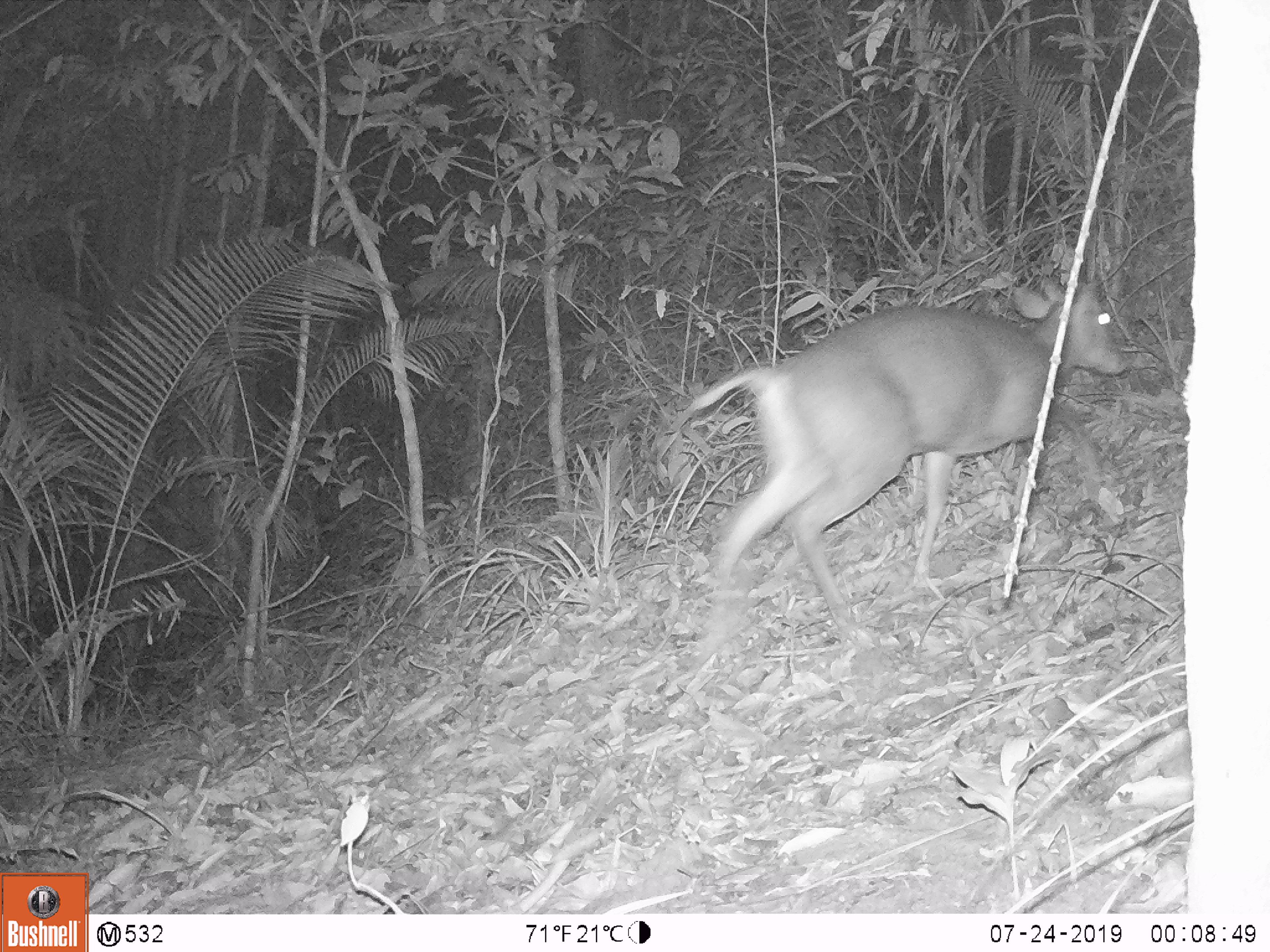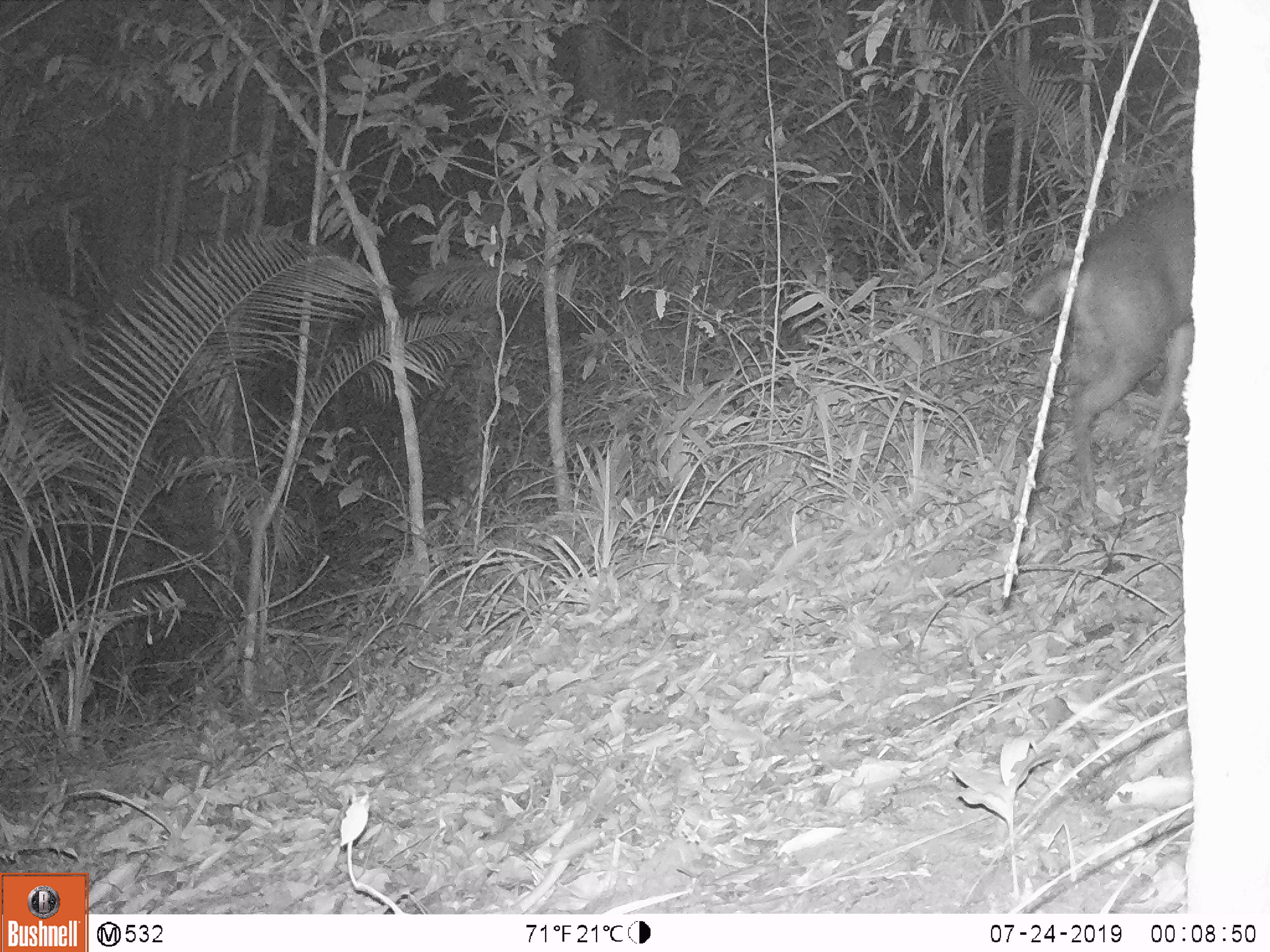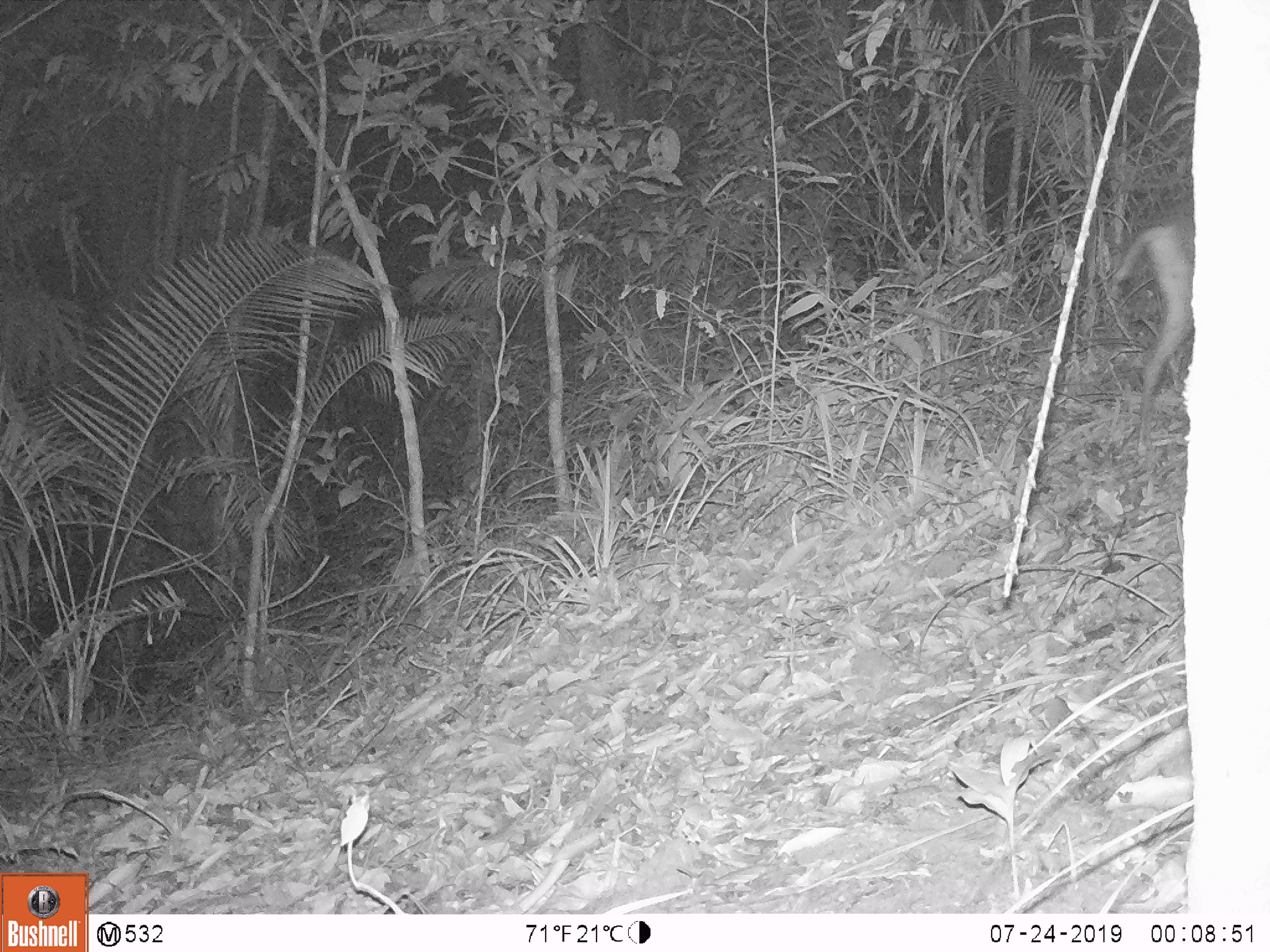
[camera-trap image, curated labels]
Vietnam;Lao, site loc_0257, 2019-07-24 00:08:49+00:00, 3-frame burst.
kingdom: Animalia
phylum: Chordata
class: Mammalia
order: Artiodactyla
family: Cervidae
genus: Muntiacus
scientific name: Muntiacus rooseveltorum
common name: roosevelt's muntjac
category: roosevelts muntjac group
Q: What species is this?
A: Roosevelts muntjac group (roosevelt's muntjac) (Muntiacus rooseveltorum).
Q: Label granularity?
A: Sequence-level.